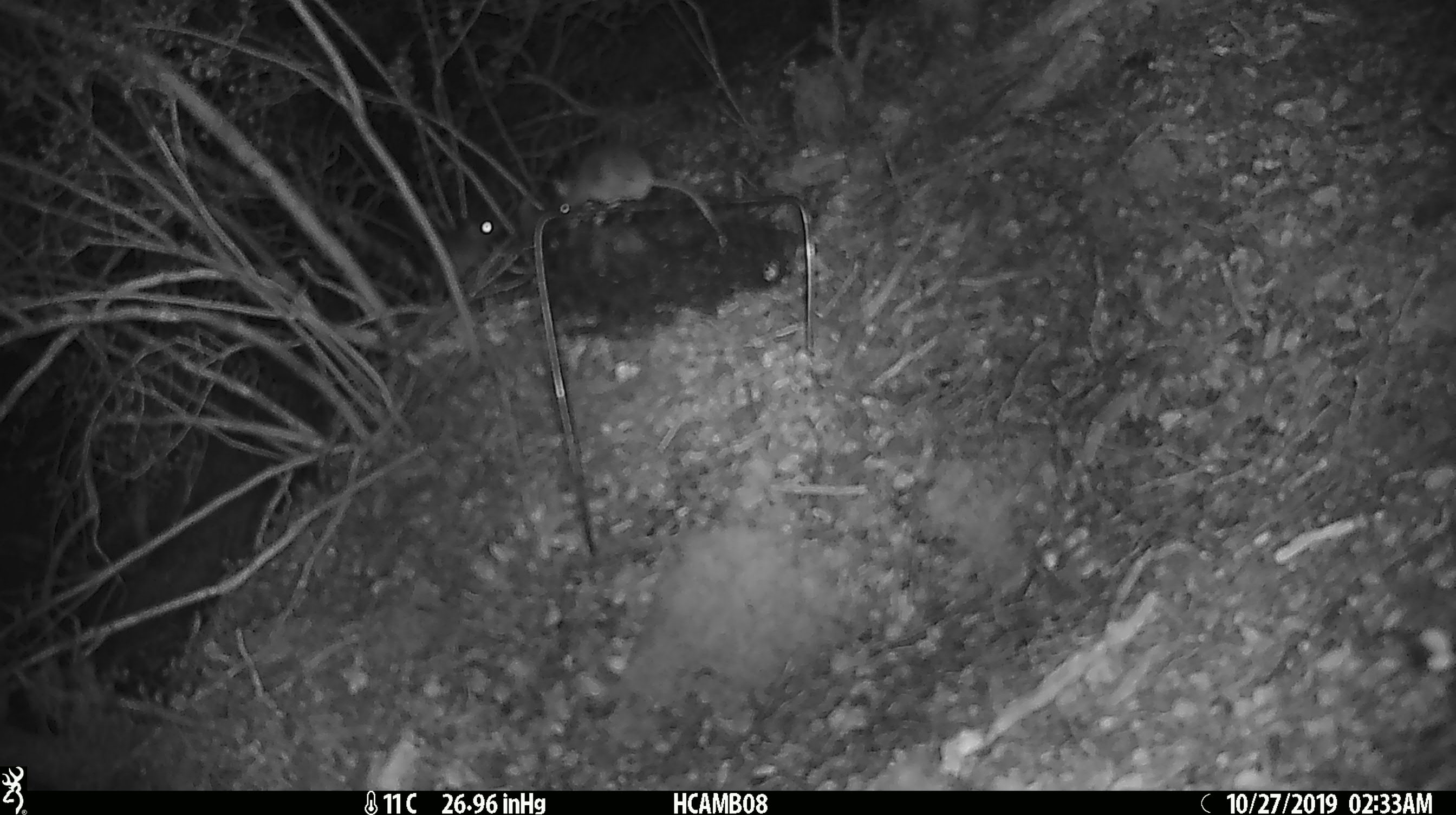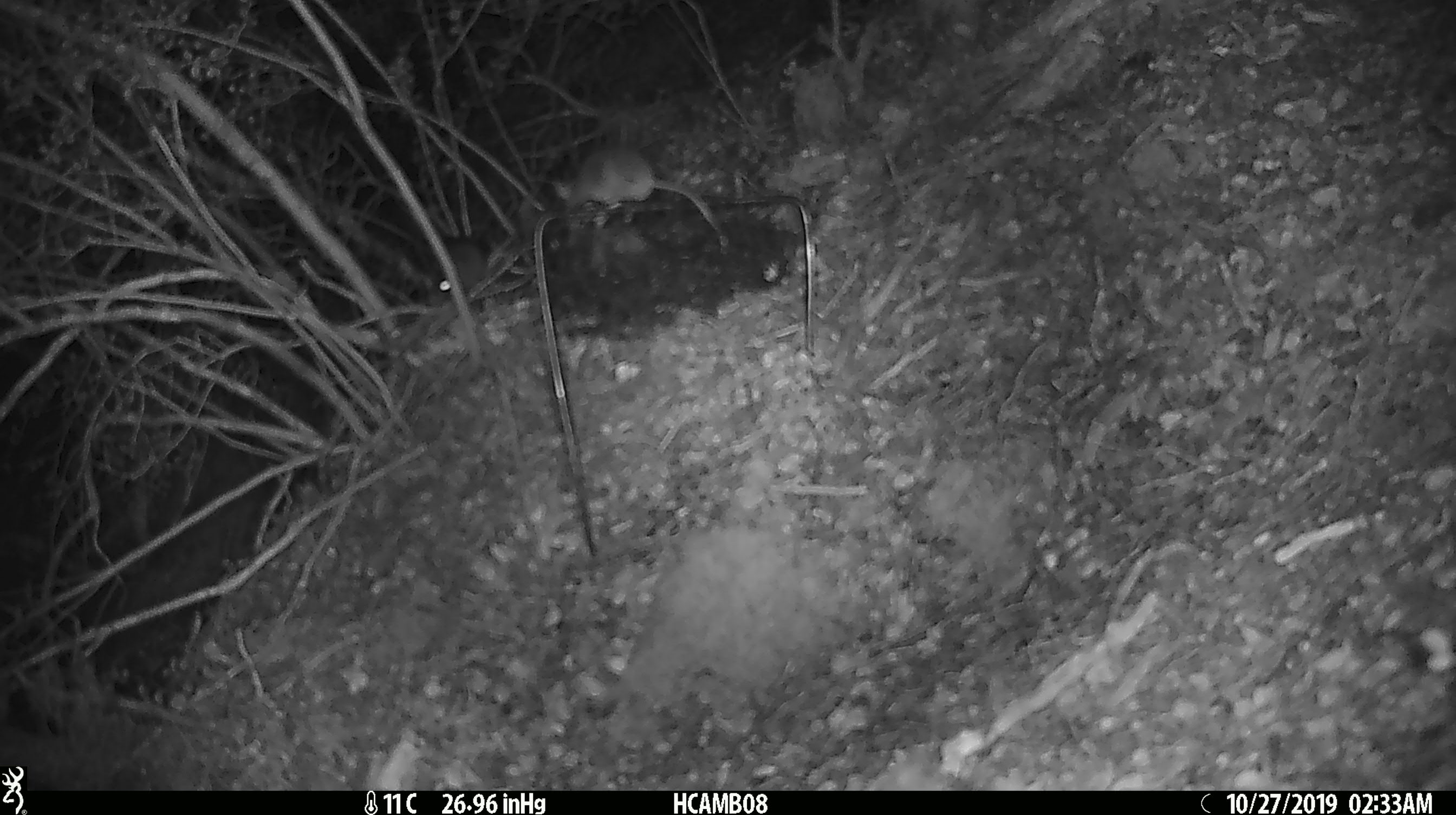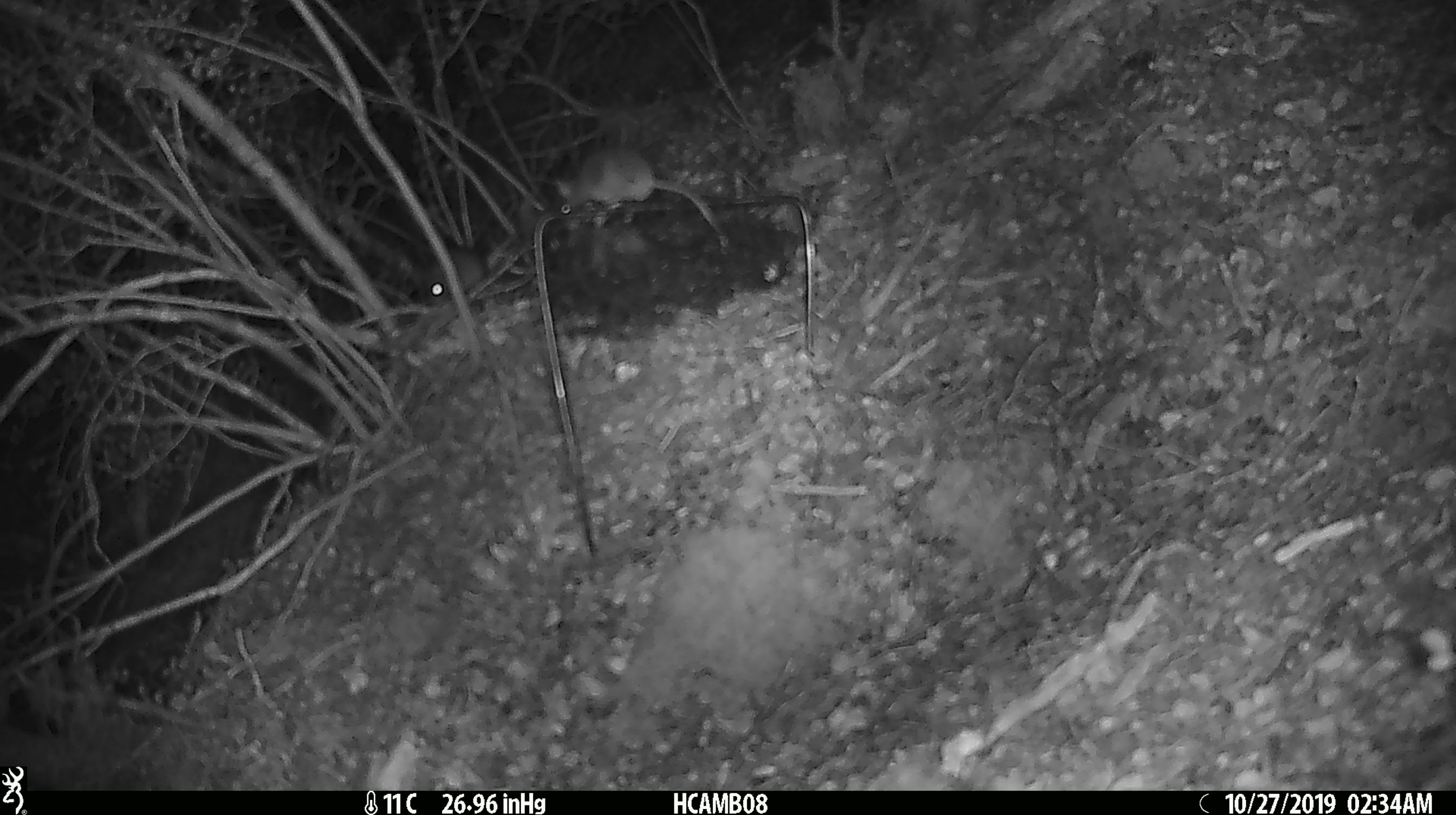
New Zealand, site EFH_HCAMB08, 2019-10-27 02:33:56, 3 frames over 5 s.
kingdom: Animalia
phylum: Chordata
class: Mammalia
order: Rodentia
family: Muridae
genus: Mus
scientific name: Mus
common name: mouse